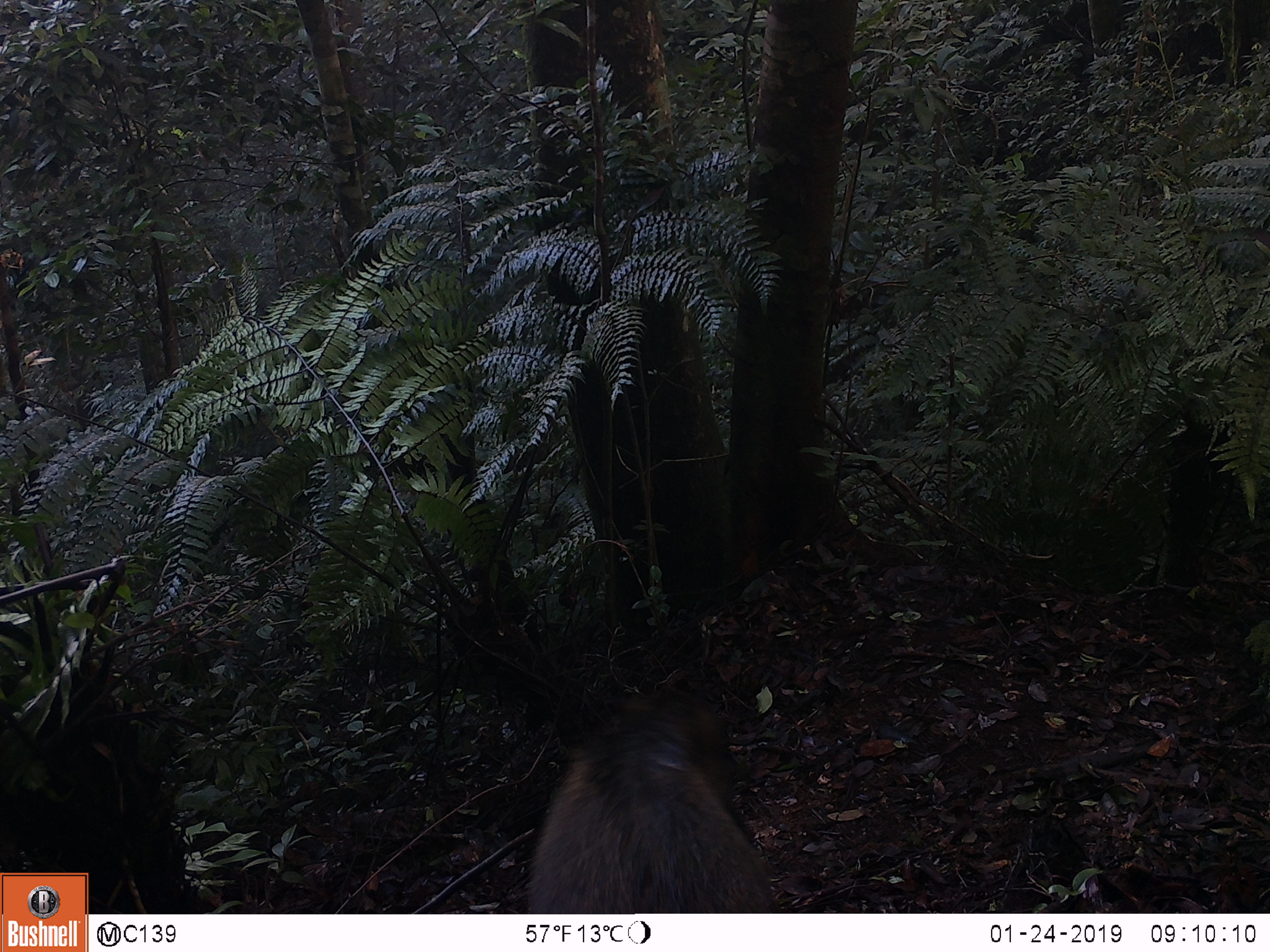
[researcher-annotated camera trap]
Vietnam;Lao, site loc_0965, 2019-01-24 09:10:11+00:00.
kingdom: Animalia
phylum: Chordata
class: Mammalia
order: Artiodactyla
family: Suidae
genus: Sus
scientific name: Sus scrofa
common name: eurasian wild pig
Eurasian wild pig (Sus scrofa). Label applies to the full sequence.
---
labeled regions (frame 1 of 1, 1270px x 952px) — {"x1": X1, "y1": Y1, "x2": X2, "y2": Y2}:
eurasian wild pig: {"x1": 523, "y1": 684, "x2": 781, "y2": 911}